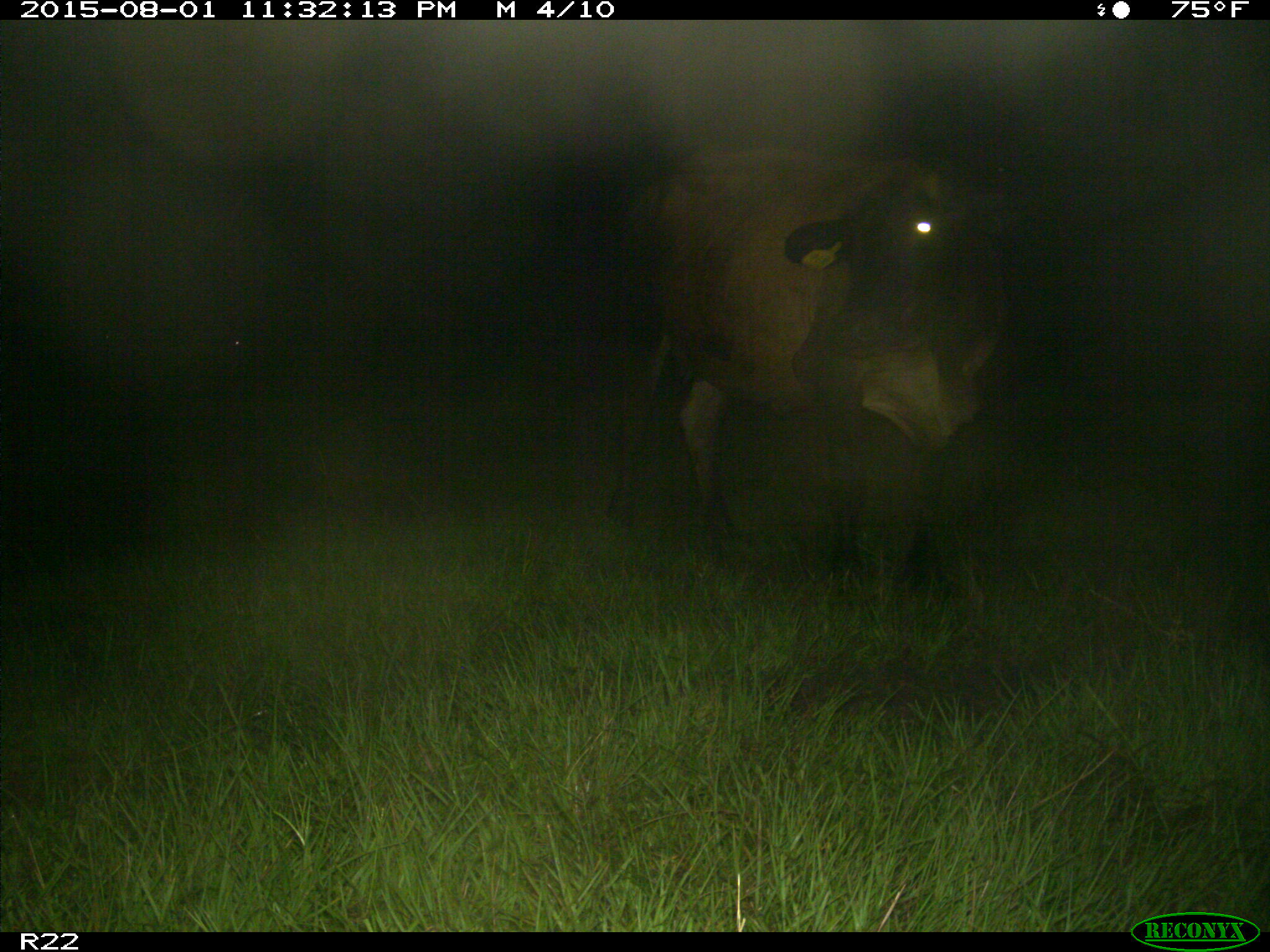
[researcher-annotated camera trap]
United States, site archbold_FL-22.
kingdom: Animalia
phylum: Chordata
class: Mammalia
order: Artiodactyla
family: Bovidae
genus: Bos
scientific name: Bos taurus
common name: domestic cow